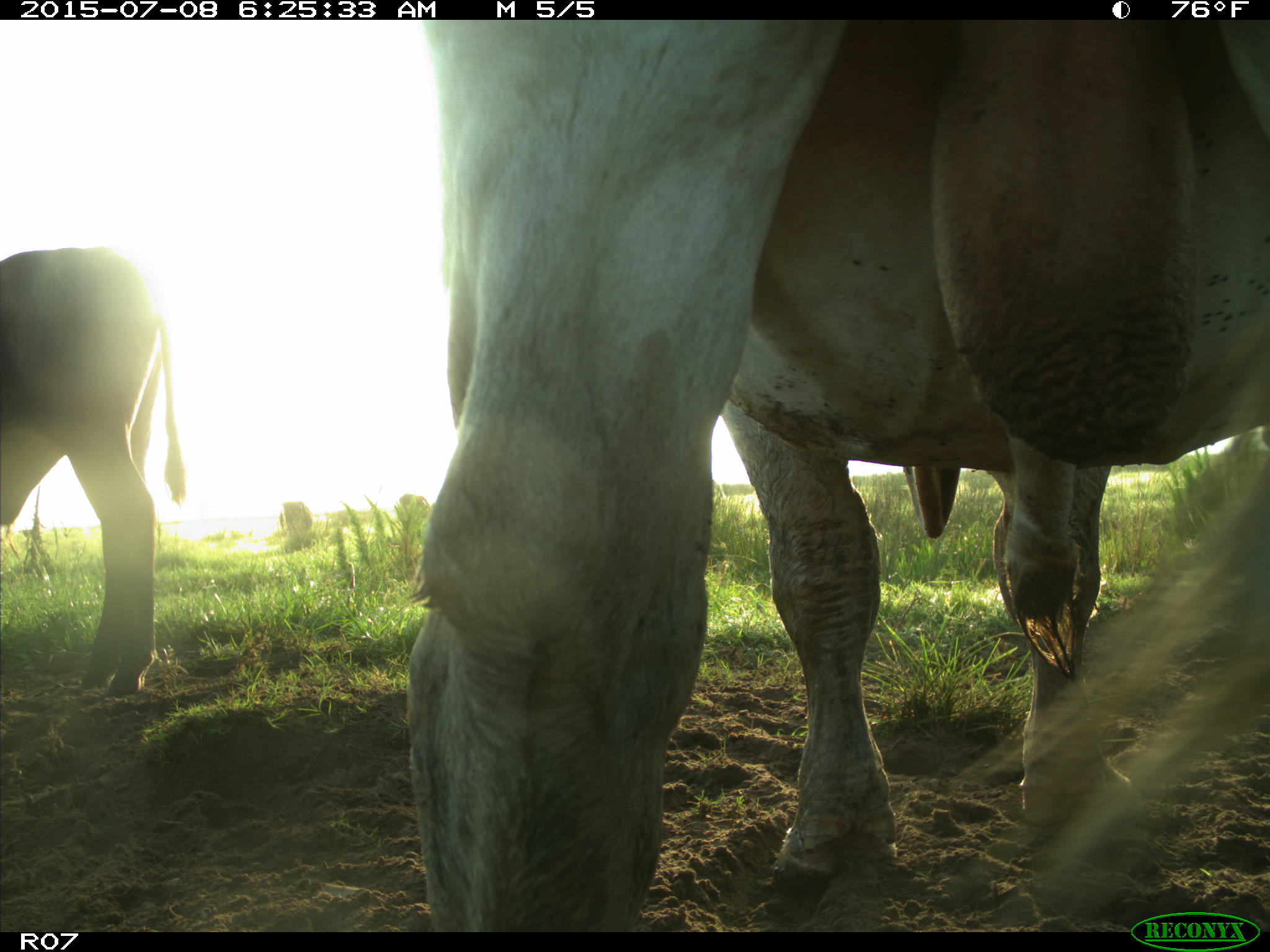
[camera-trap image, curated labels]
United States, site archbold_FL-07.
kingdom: Animalia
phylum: Chordata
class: Mammalia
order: Artiodactyla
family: Bovidae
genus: Bos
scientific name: Bos taurus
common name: domestic cow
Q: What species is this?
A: Bos taurus (domestic cow).